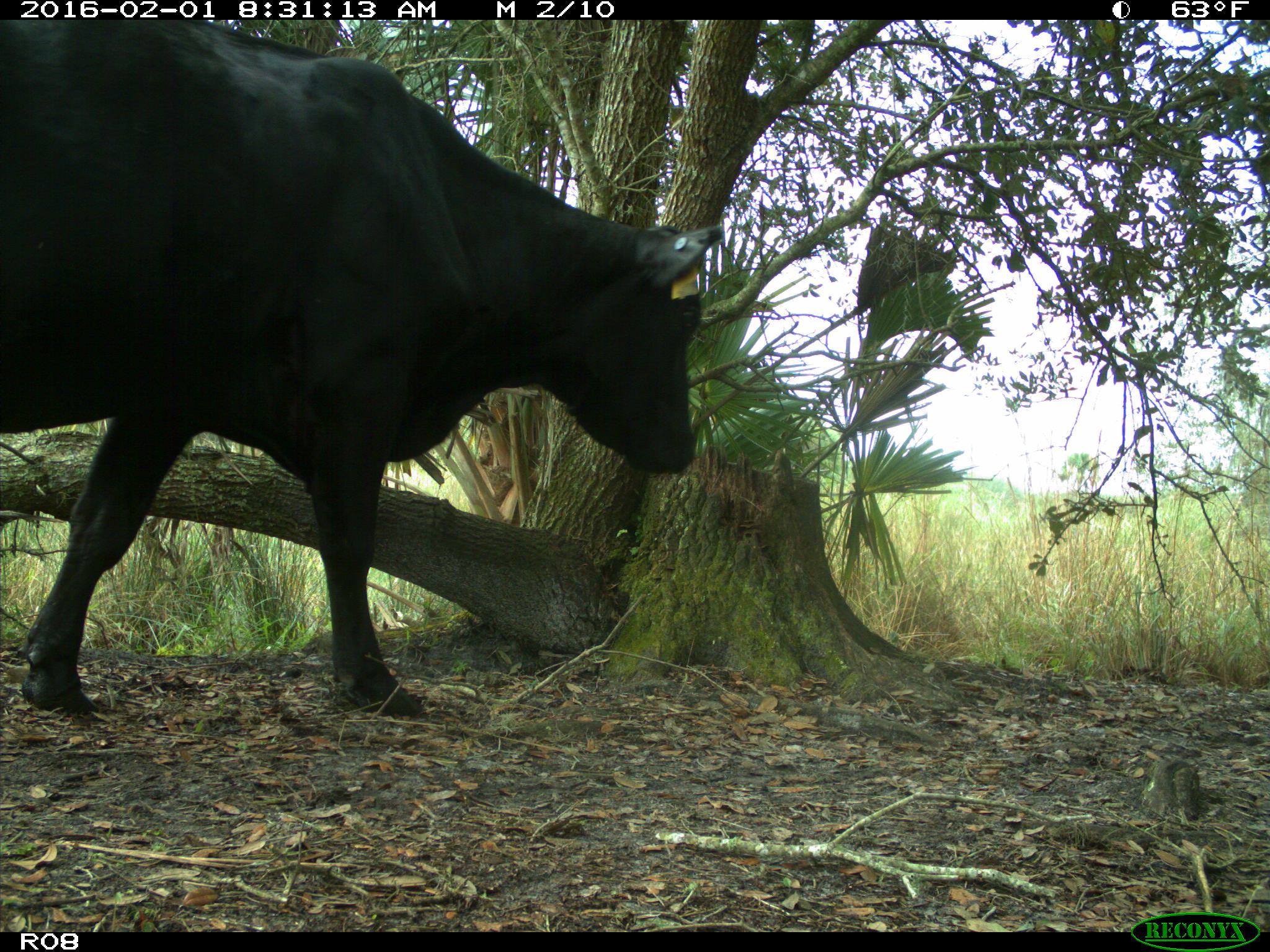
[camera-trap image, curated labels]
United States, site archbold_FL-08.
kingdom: Animalia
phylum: Chordata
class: Mammalia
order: Artiodactyla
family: Bovidae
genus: Bos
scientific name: Bos taurus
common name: domestic cow